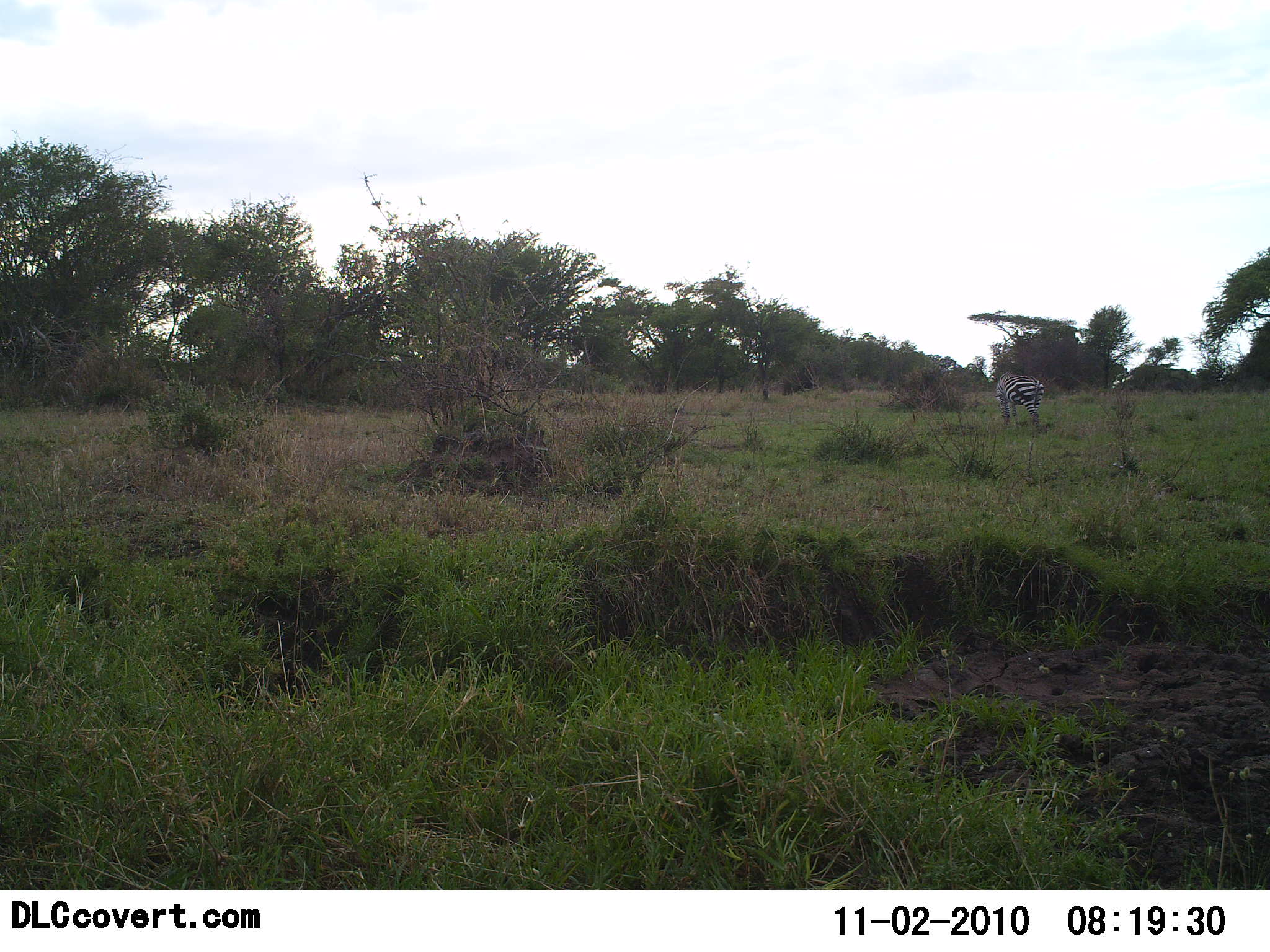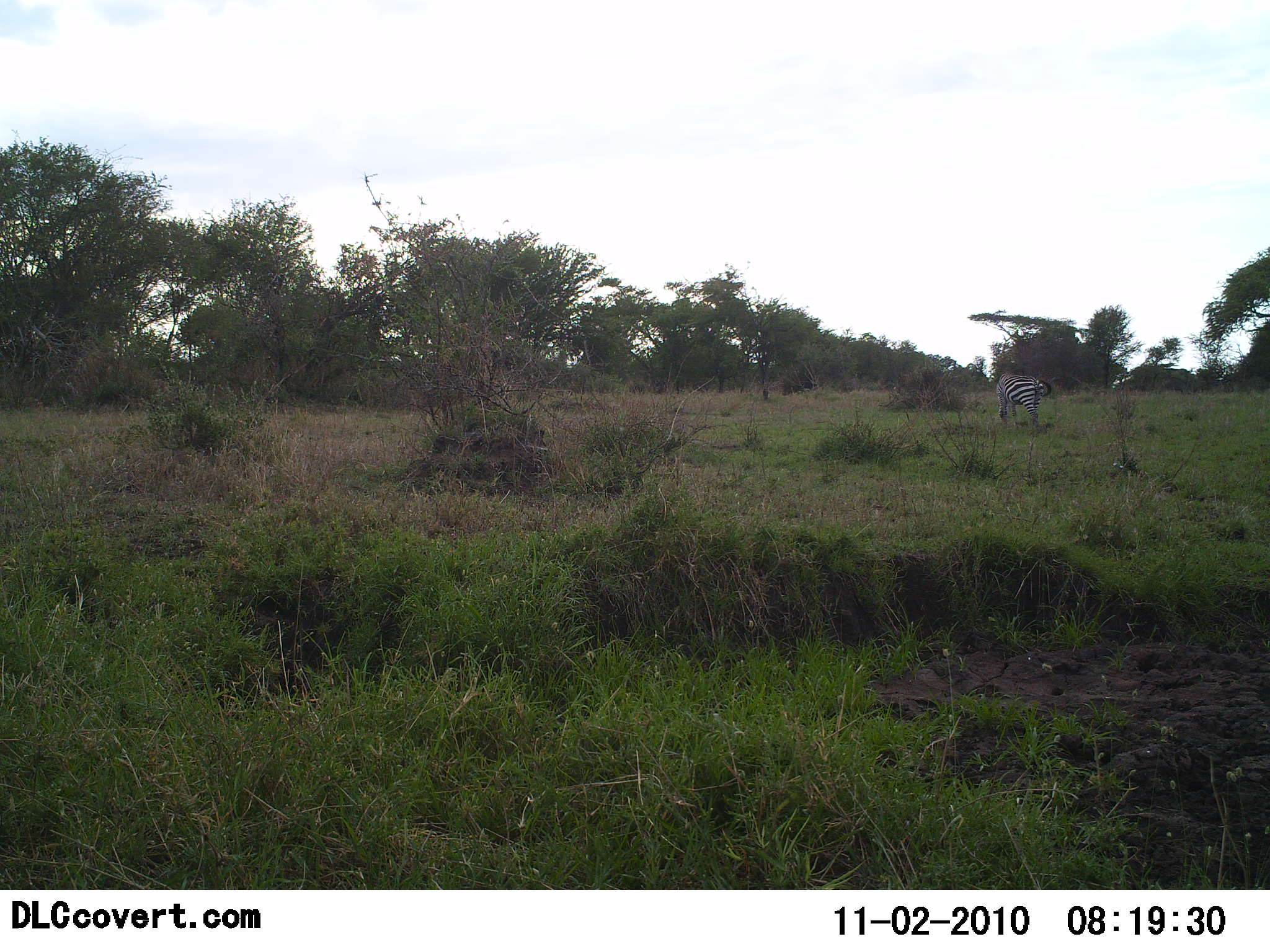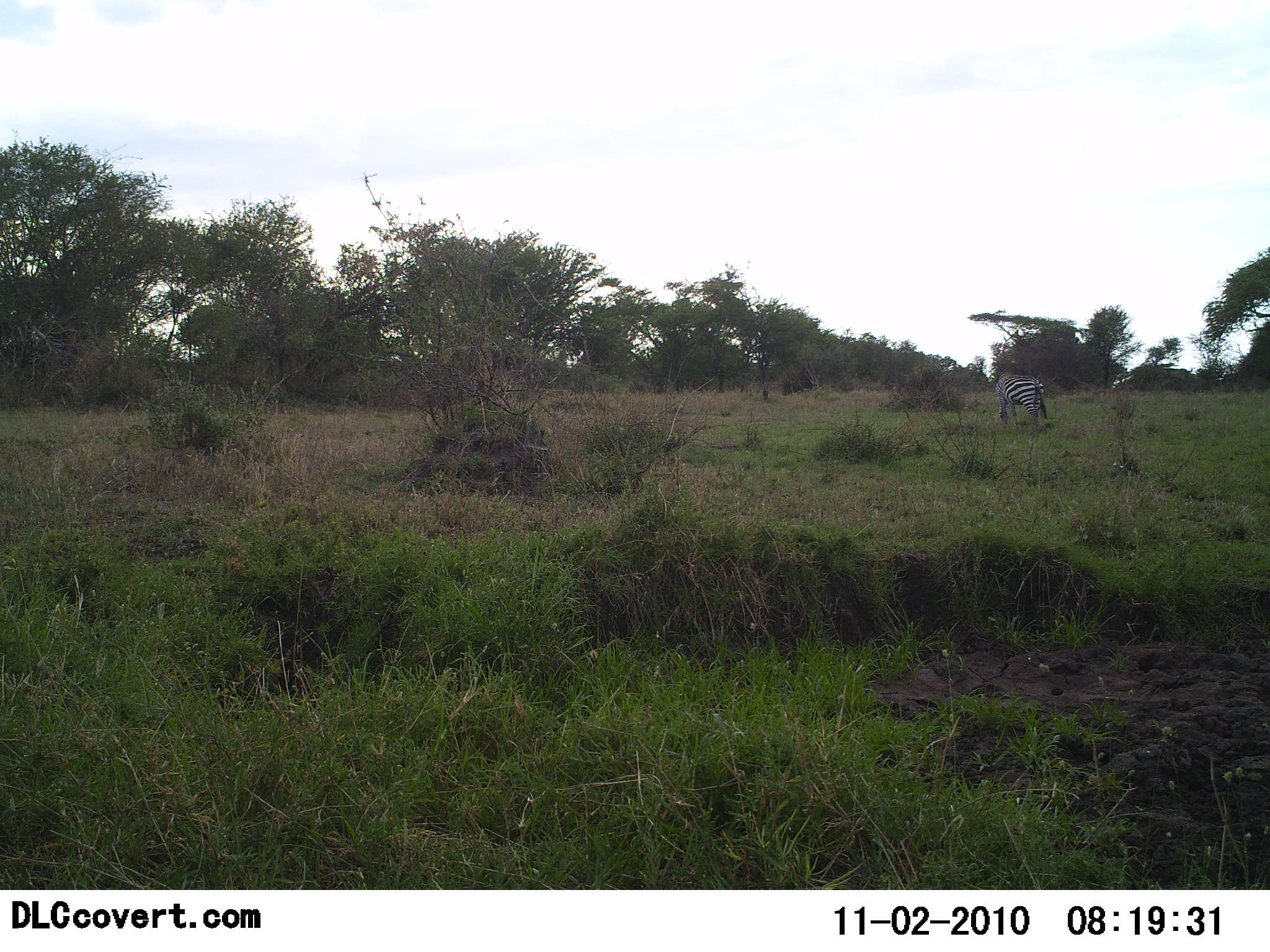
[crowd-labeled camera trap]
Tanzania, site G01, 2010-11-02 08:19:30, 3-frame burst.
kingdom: Animalia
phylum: Chordata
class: Mammalia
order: Perissodactyla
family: Equidae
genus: Equus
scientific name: Equus quagga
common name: plains zebra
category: zebra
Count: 1.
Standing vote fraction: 42%.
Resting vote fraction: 0%.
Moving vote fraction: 0%.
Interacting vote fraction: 0%.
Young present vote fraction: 0%.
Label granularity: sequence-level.